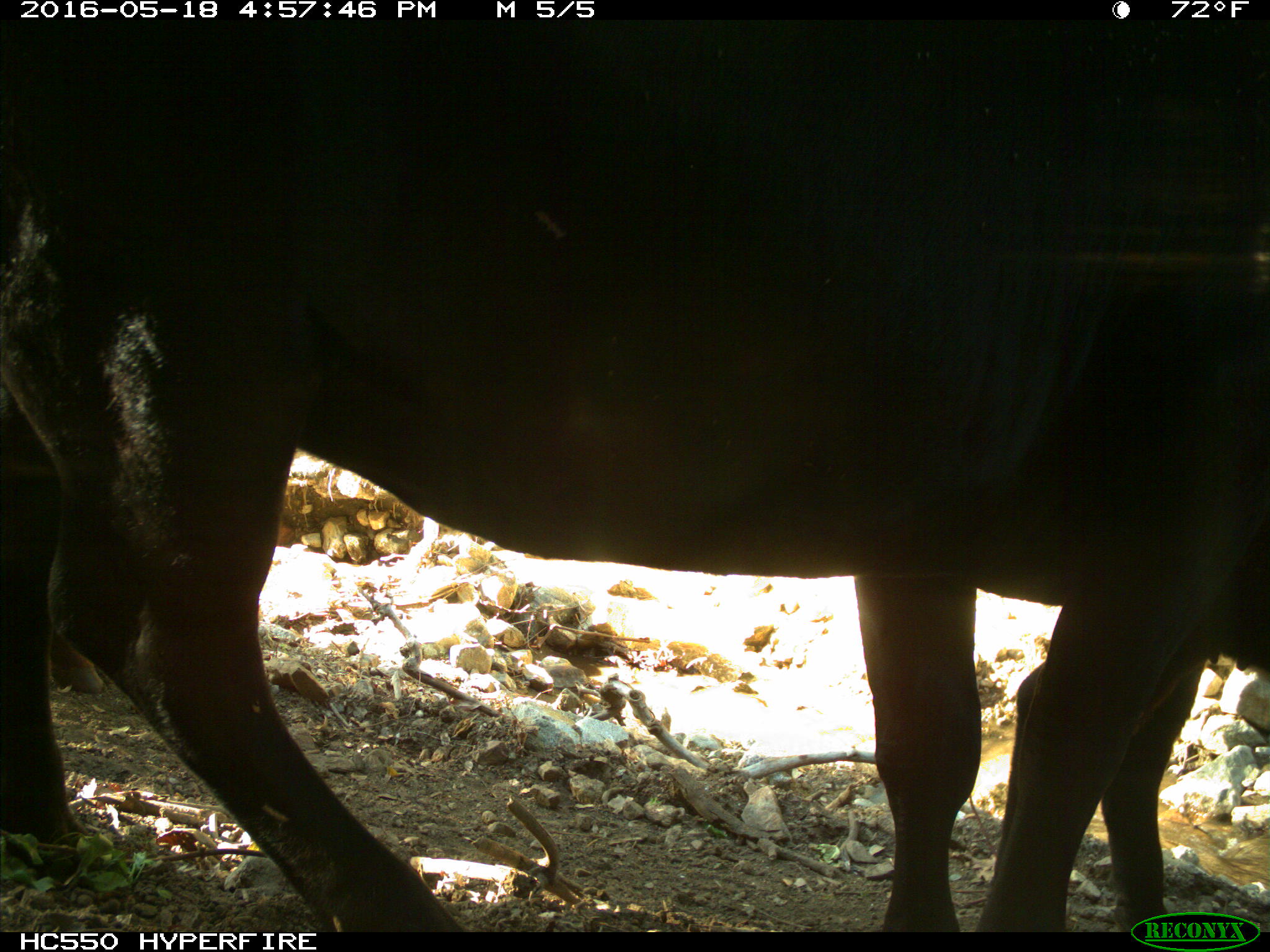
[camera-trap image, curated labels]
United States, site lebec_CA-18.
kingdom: Animalia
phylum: Chordata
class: Mammalia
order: Artiodactyla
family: Bovidae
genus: Bos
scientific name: Bos taurus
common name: domestic cow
Bos taurus (domestic cow).